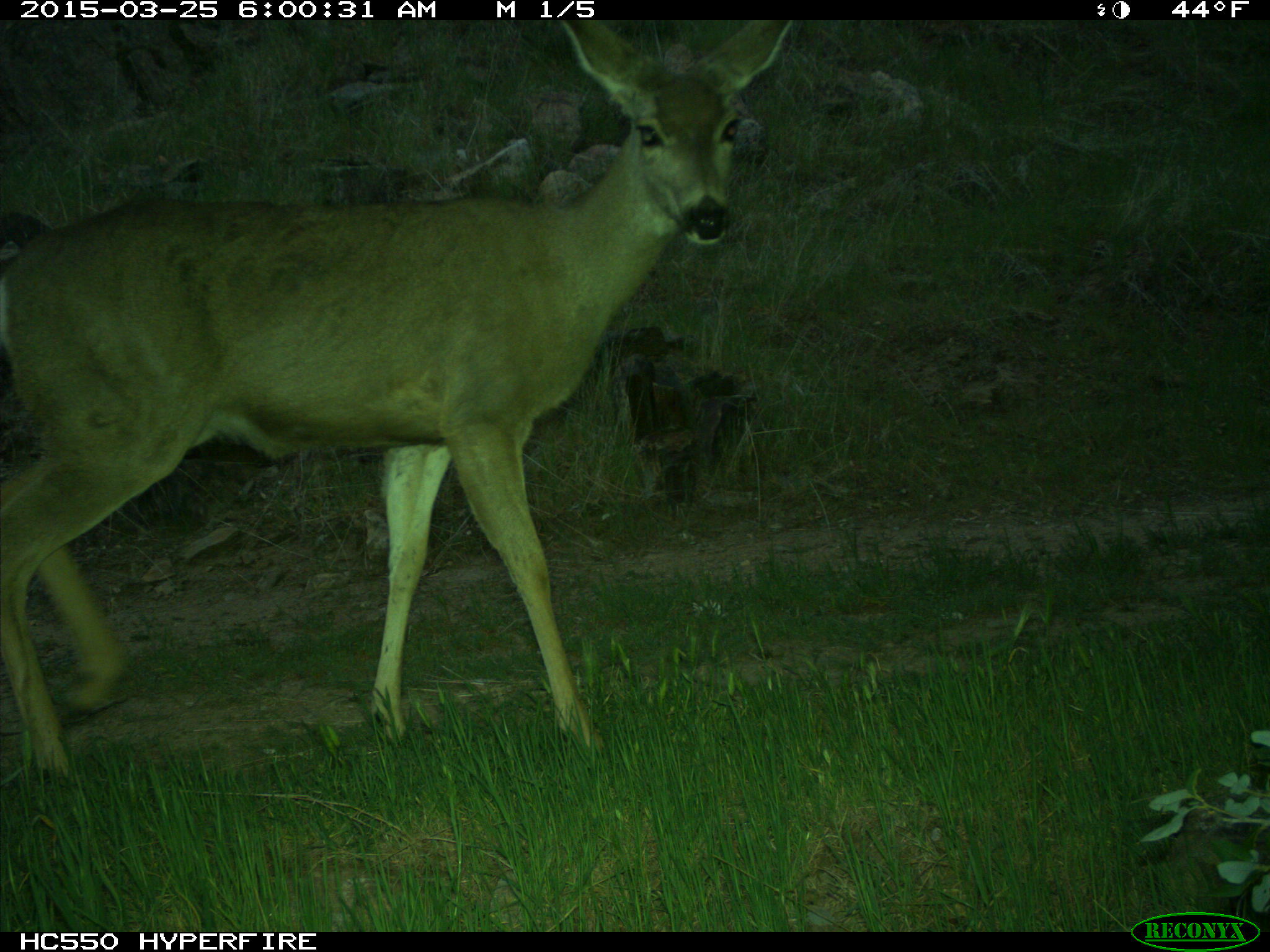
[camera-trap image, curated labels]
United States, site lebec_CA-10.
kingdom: Animalia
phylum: Chordata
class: Mammalia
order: Artiodactyla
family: Cervidae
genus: Odocoileus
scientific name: Odocoileus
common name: deer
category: unidentified deer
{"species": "unidentified deer (deer) (Odocoileus)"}